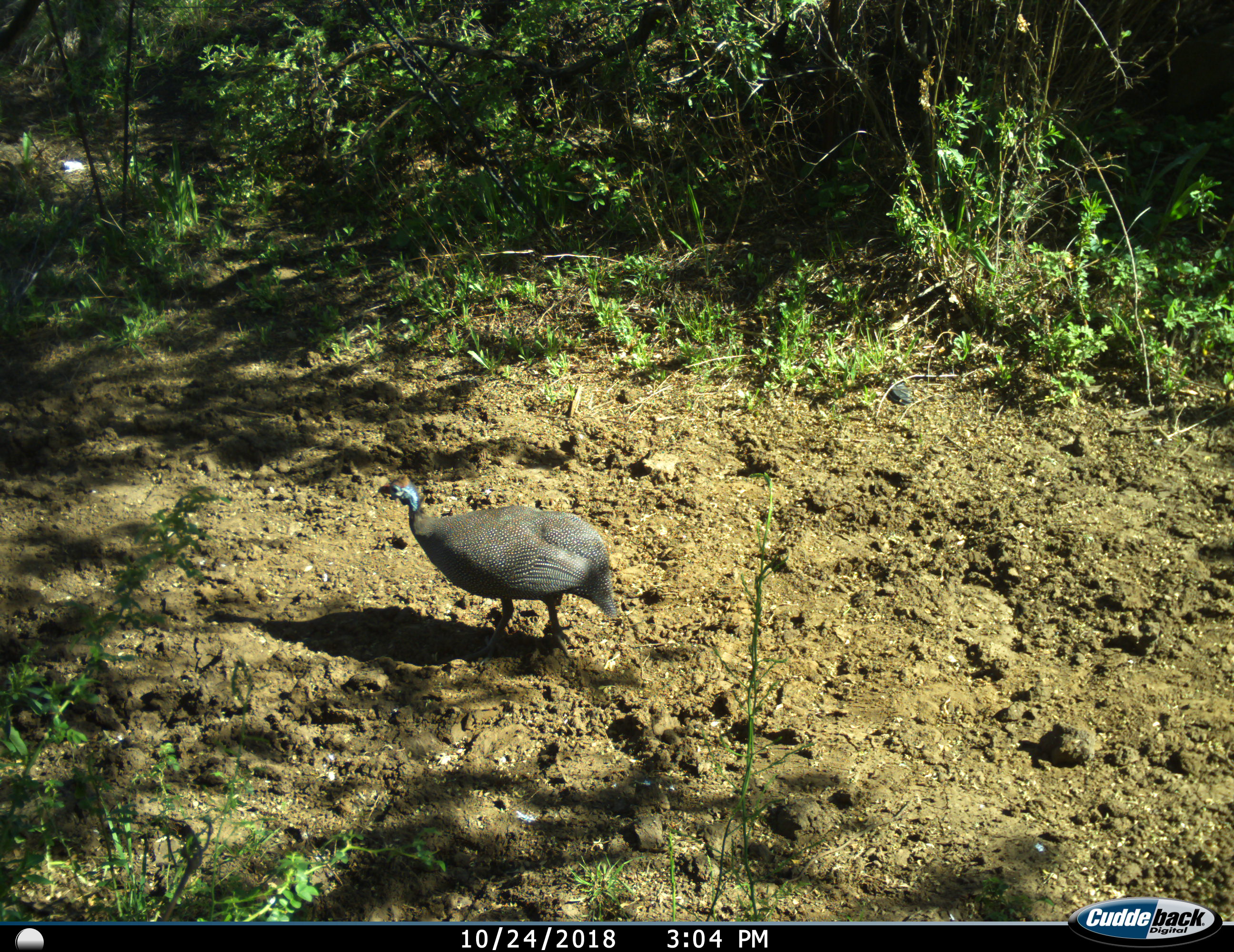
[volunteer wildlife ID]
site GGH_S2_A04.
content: unidentified animal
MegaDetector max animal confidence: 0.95